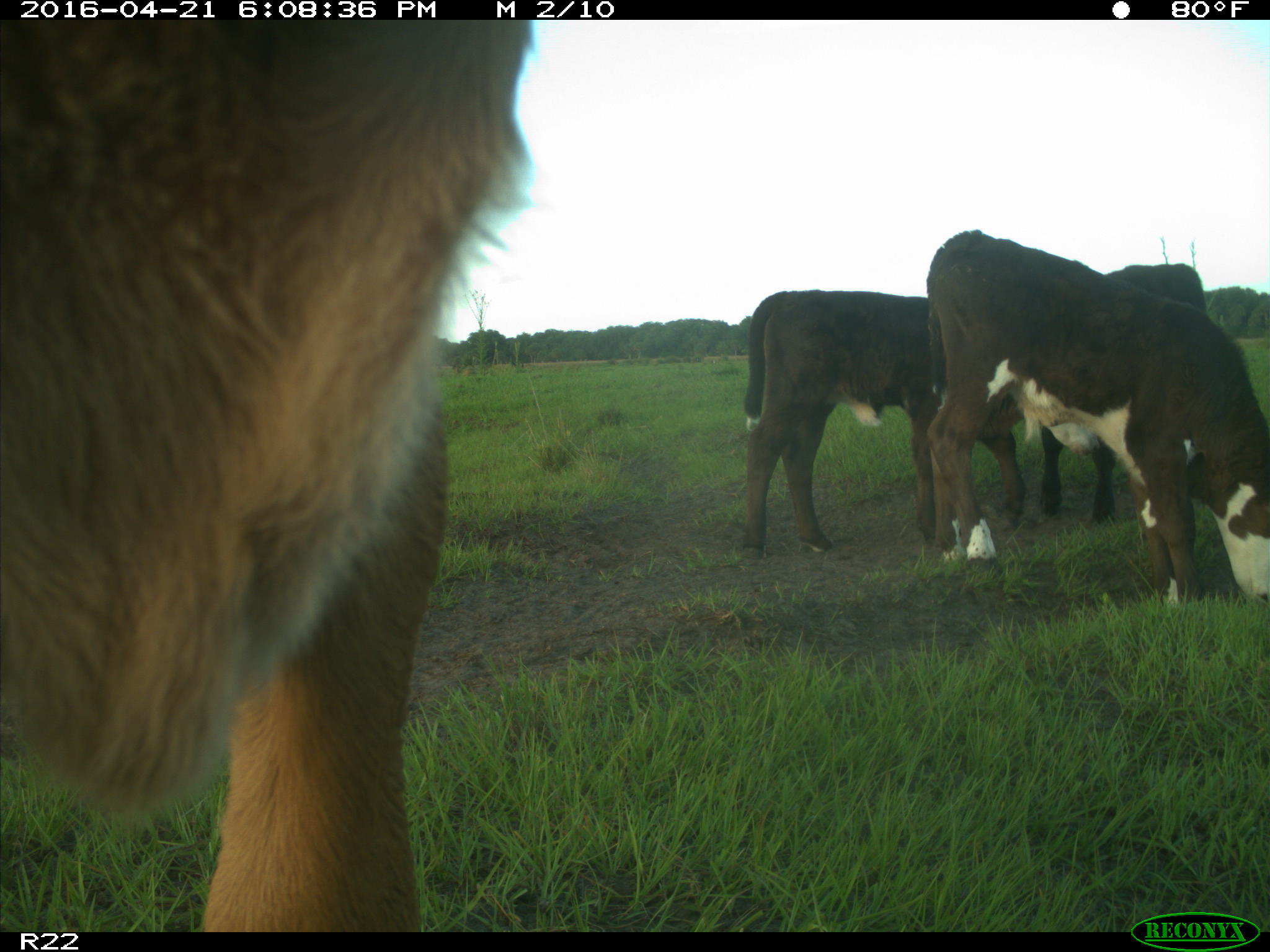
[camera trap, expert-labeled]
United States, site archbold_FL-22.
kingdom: Animalia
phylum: Chordata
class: Mammalia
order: Artiodactyla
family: Bovidae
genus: Bos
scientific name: Bos taurus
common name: domestic cow